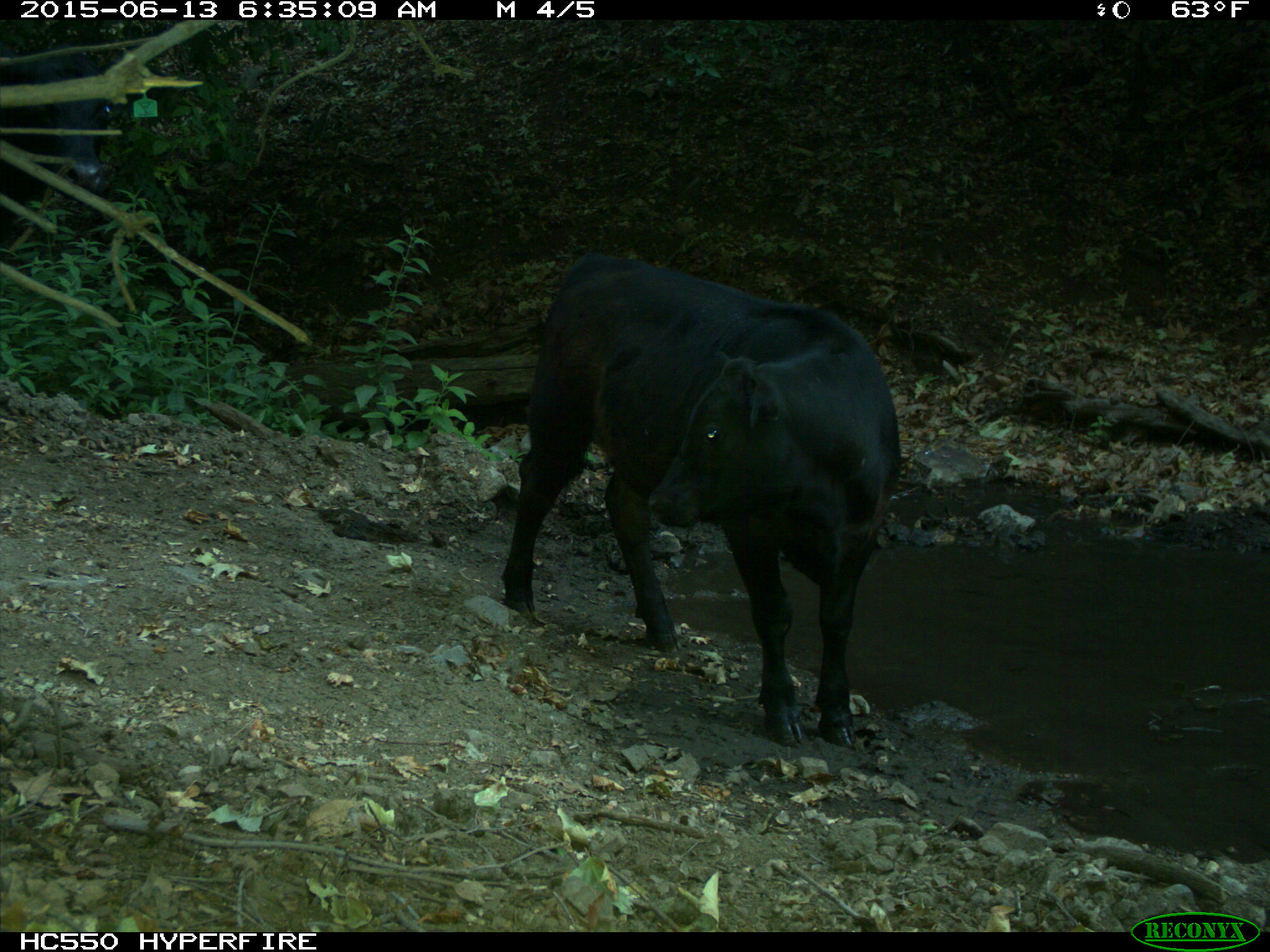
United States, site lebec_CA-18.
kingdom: Animalia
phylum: Chordata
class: Mammalia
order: Artiodactyla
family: Bovidae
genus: Bos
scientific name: Bos taurus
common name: domestic cow